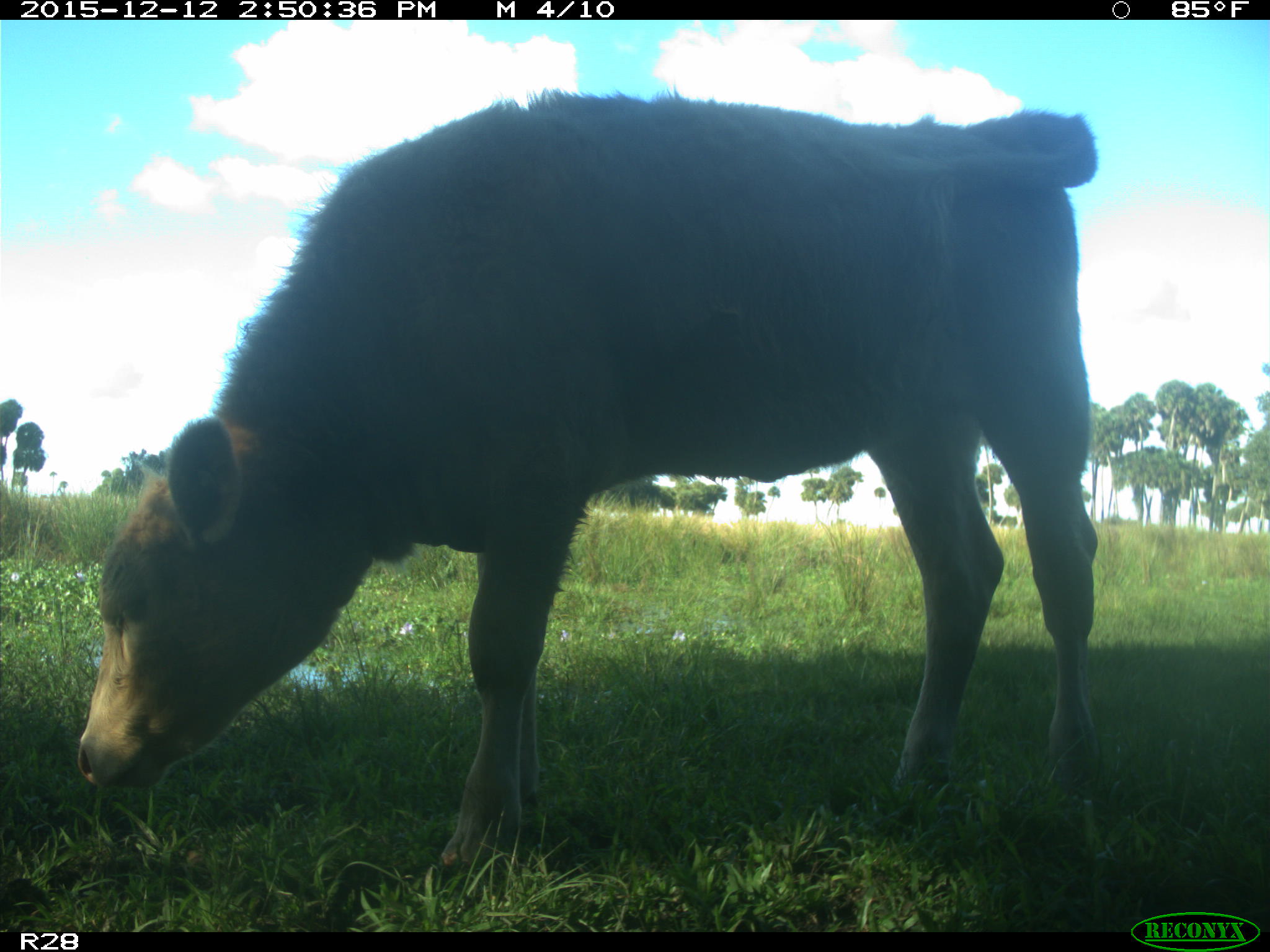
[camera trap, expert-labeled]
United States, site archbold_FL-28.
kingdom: Animalia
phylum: Chordata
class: Mammalia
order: Artiodactyla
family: Bovidae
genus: Bos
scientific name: Bos taurus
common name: domestic cow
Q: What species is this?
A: Bos taurus (domestic cow).